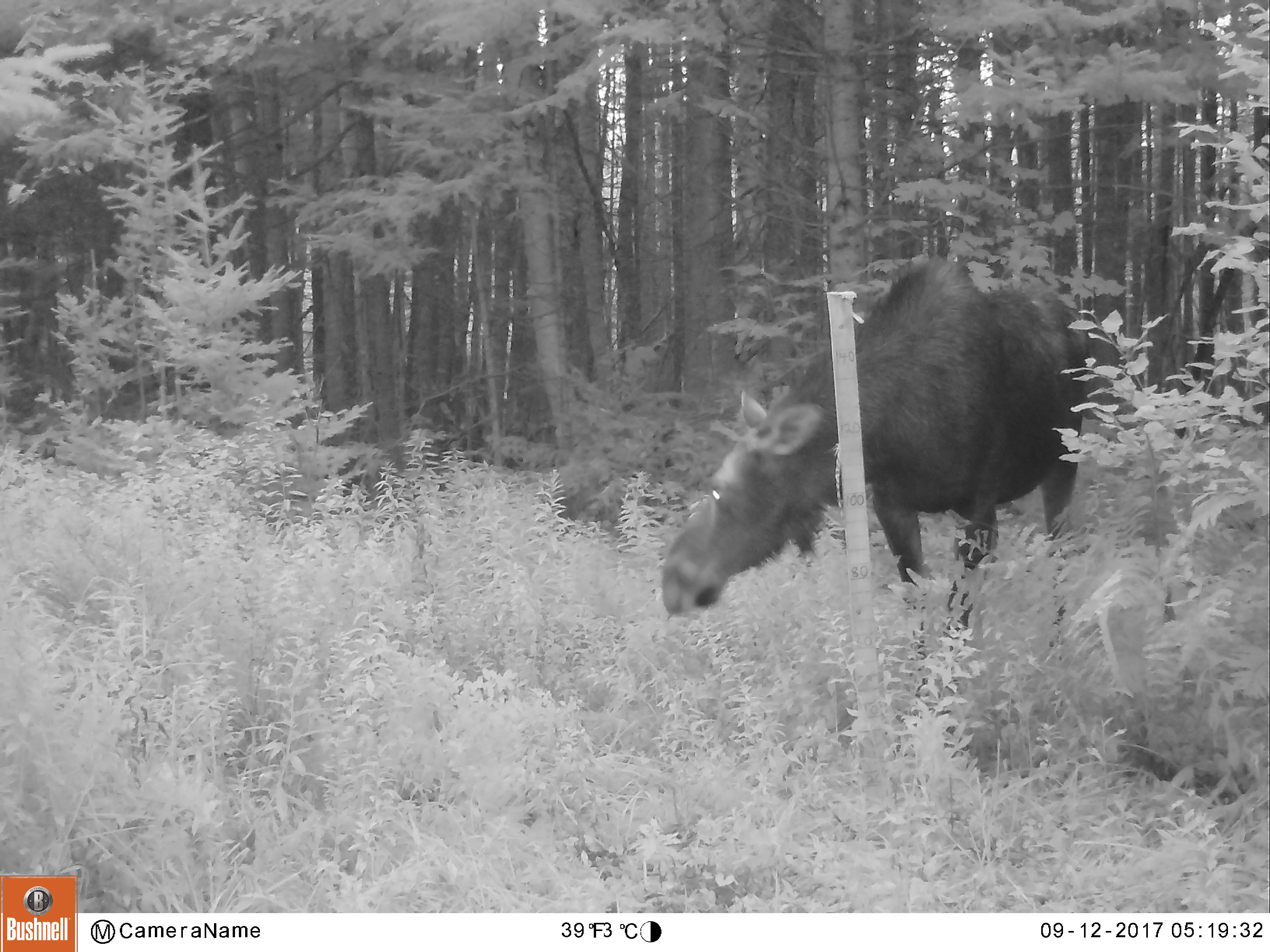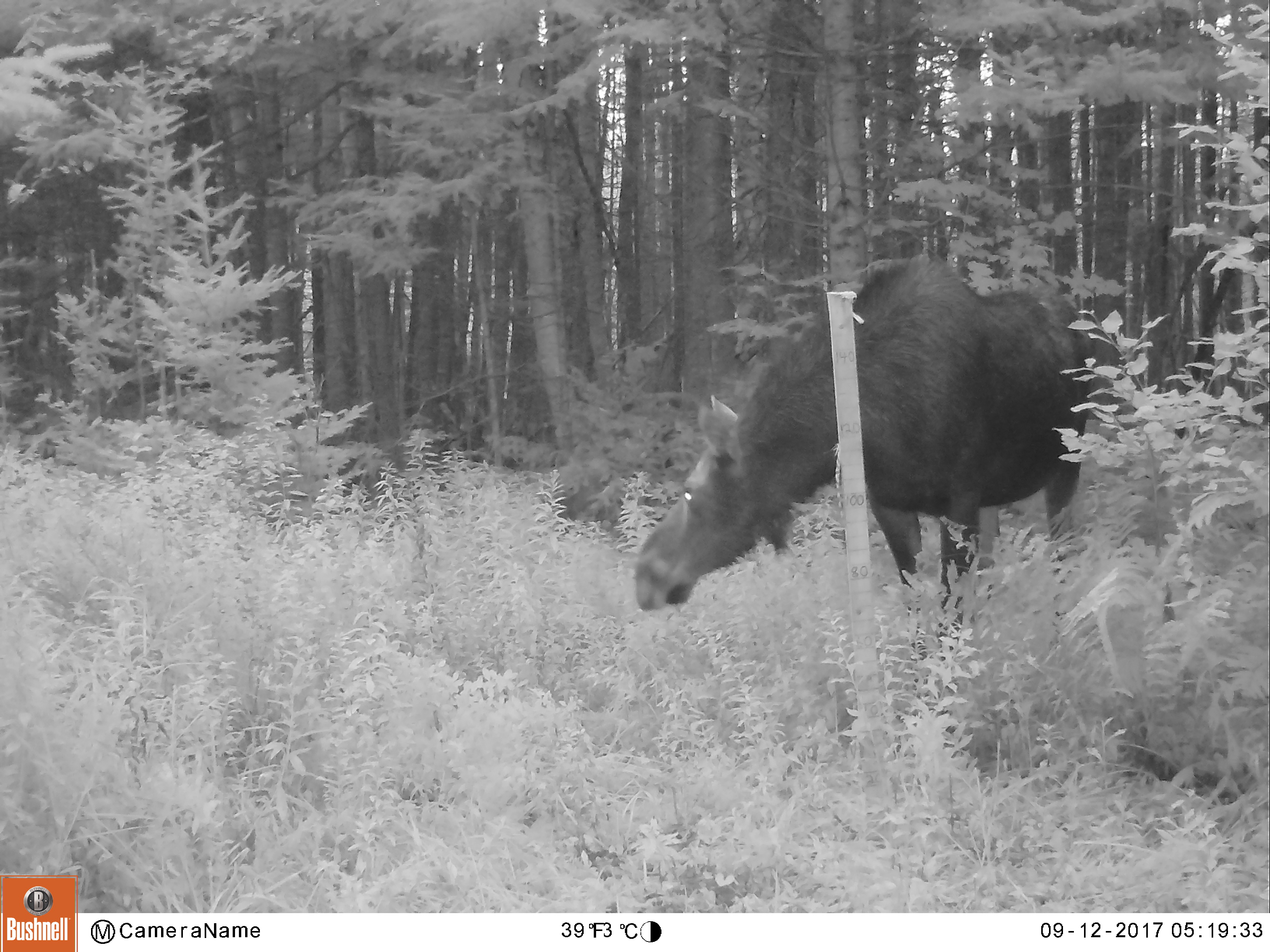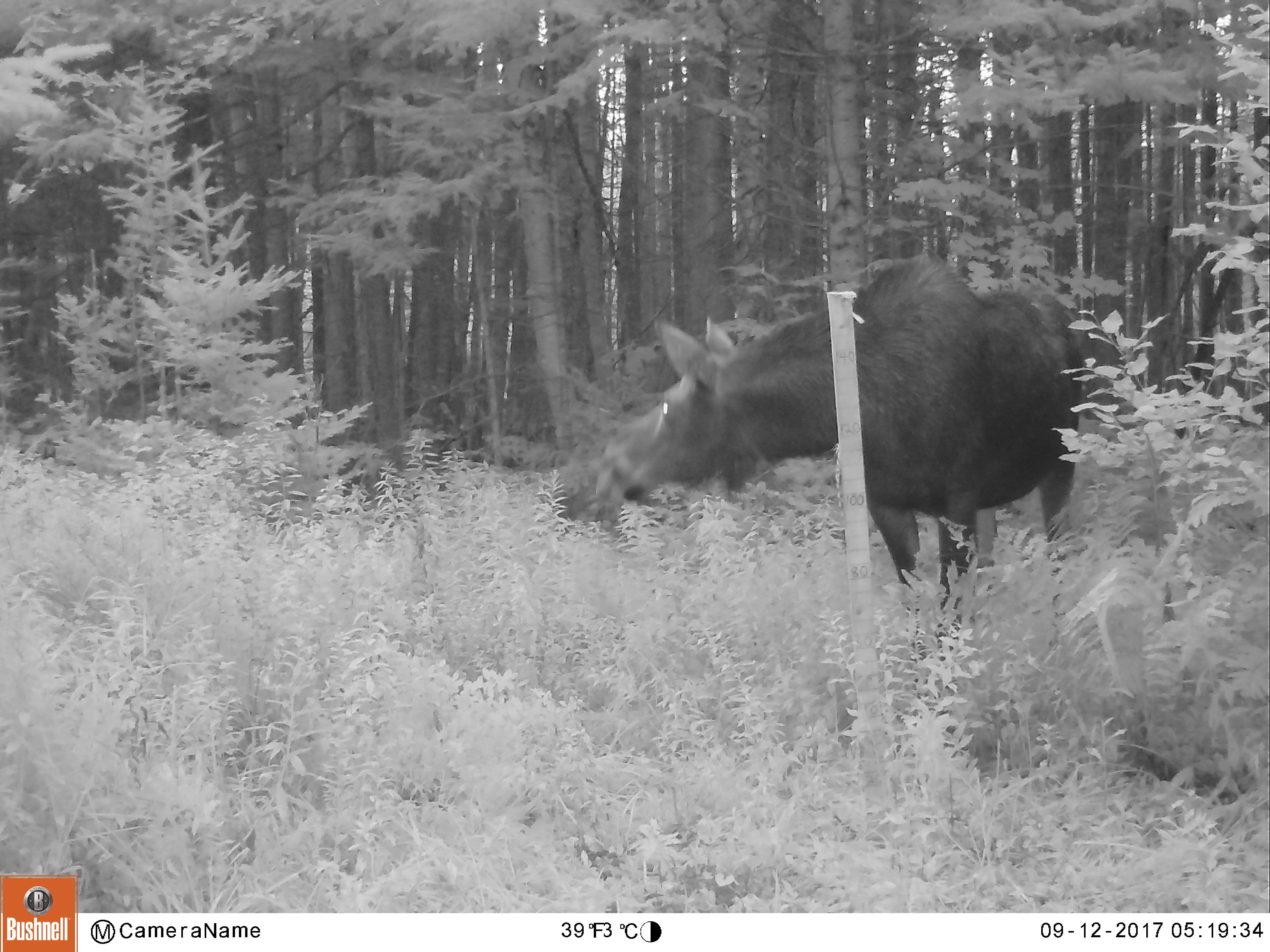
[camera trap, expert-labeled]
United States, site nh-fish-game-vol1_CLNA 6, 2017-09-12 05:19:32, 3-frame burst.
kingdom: Animalia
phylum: Chordata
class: Mammalia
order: Artiodactyla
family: Cervidae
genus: Alces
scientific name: Alces alces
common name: moose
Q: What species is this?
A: Moose (Alces alces).